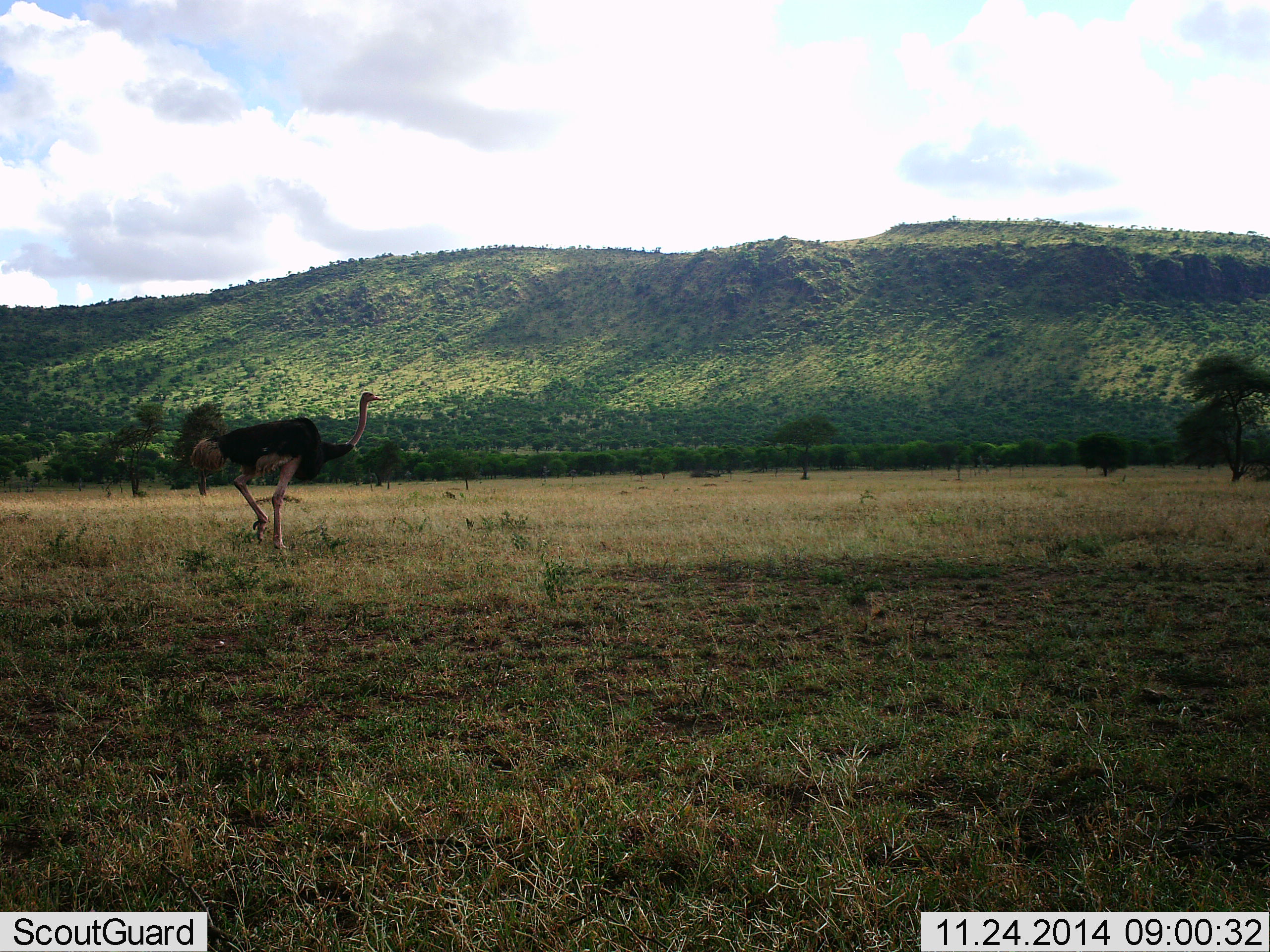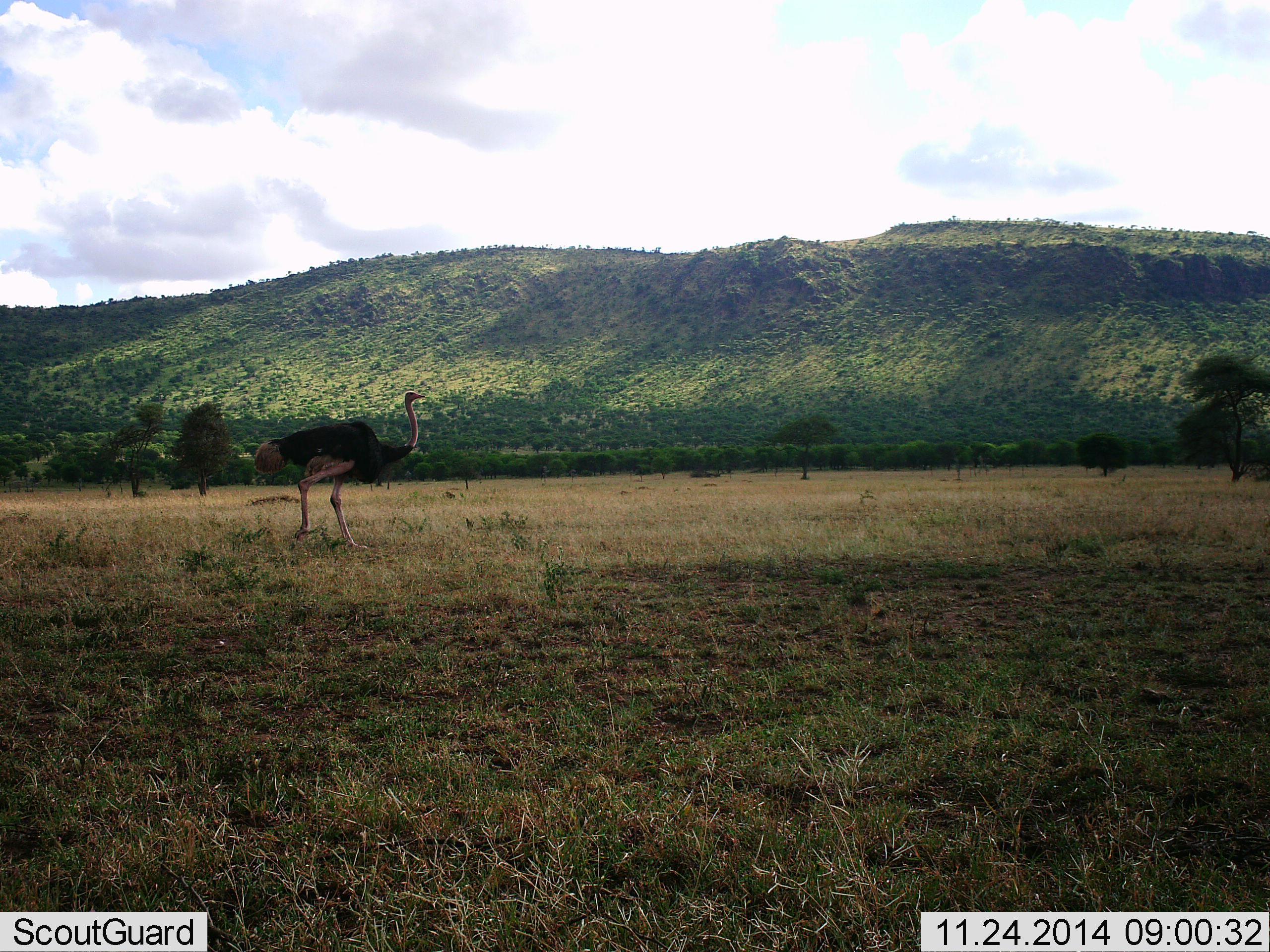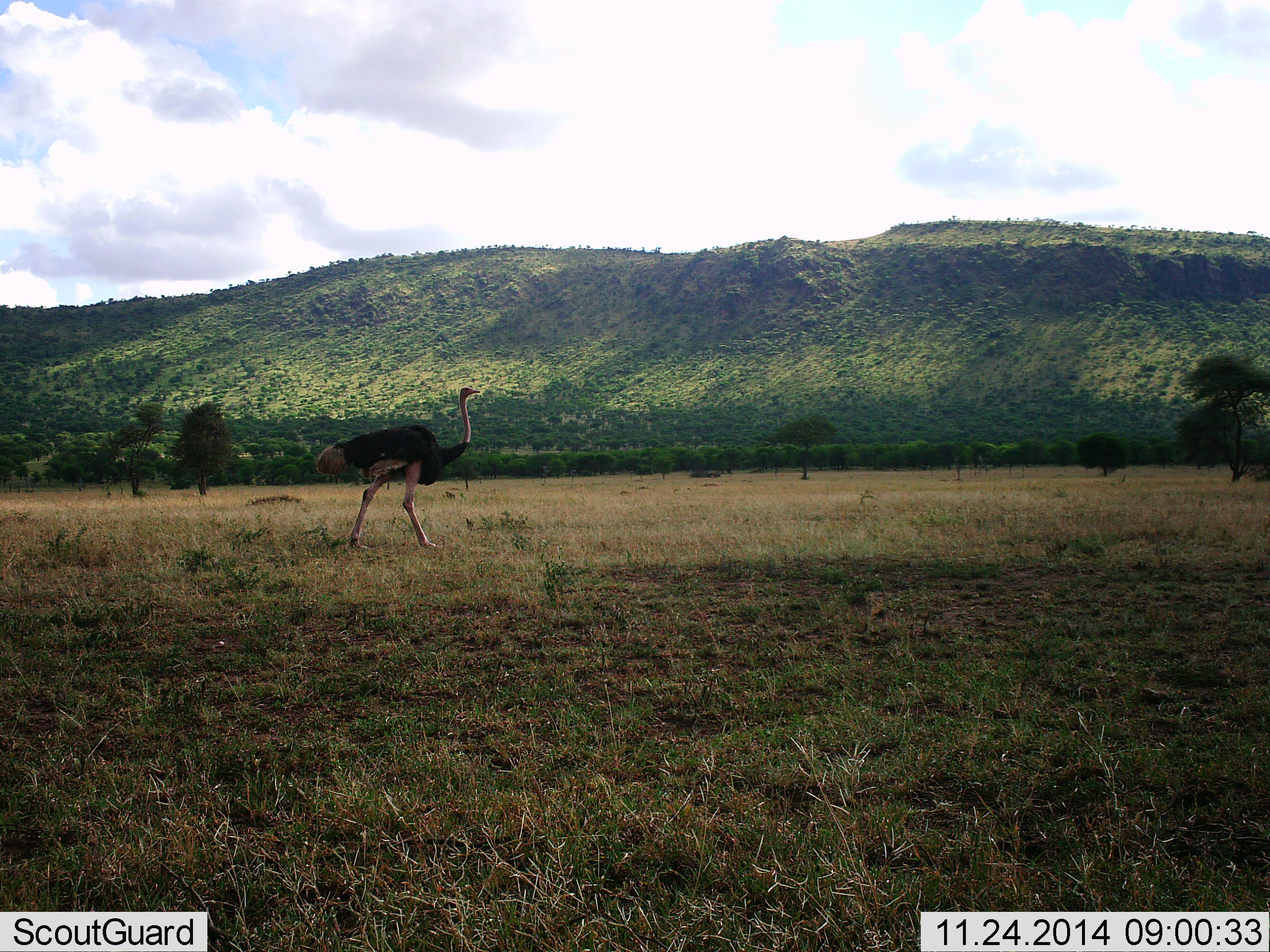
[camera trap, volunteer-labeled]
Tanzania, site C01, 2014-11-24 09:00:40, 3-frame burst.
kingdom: Animalia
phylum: Chordata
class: Aves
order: Struthioniformes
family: Struthionidae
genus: Struthio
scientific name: Struthio camelus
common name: ostrich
Ostrich (Struthio camelus), count 1. Behavior (volunteer vote fractions): standing 10%, resting 0%, moving 100%, interacting 0%. Young present (vote fraction): 0%. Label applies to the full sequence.